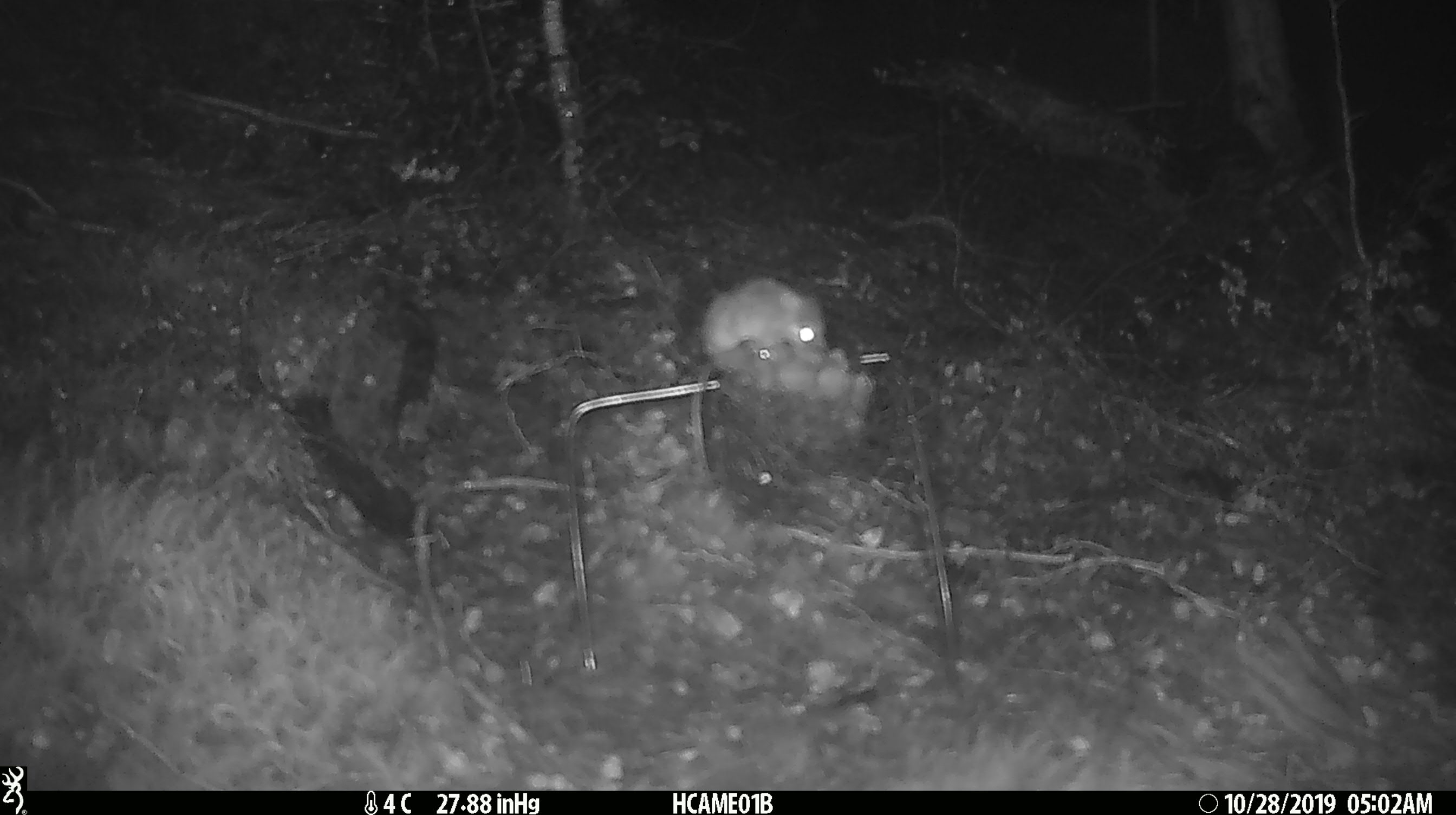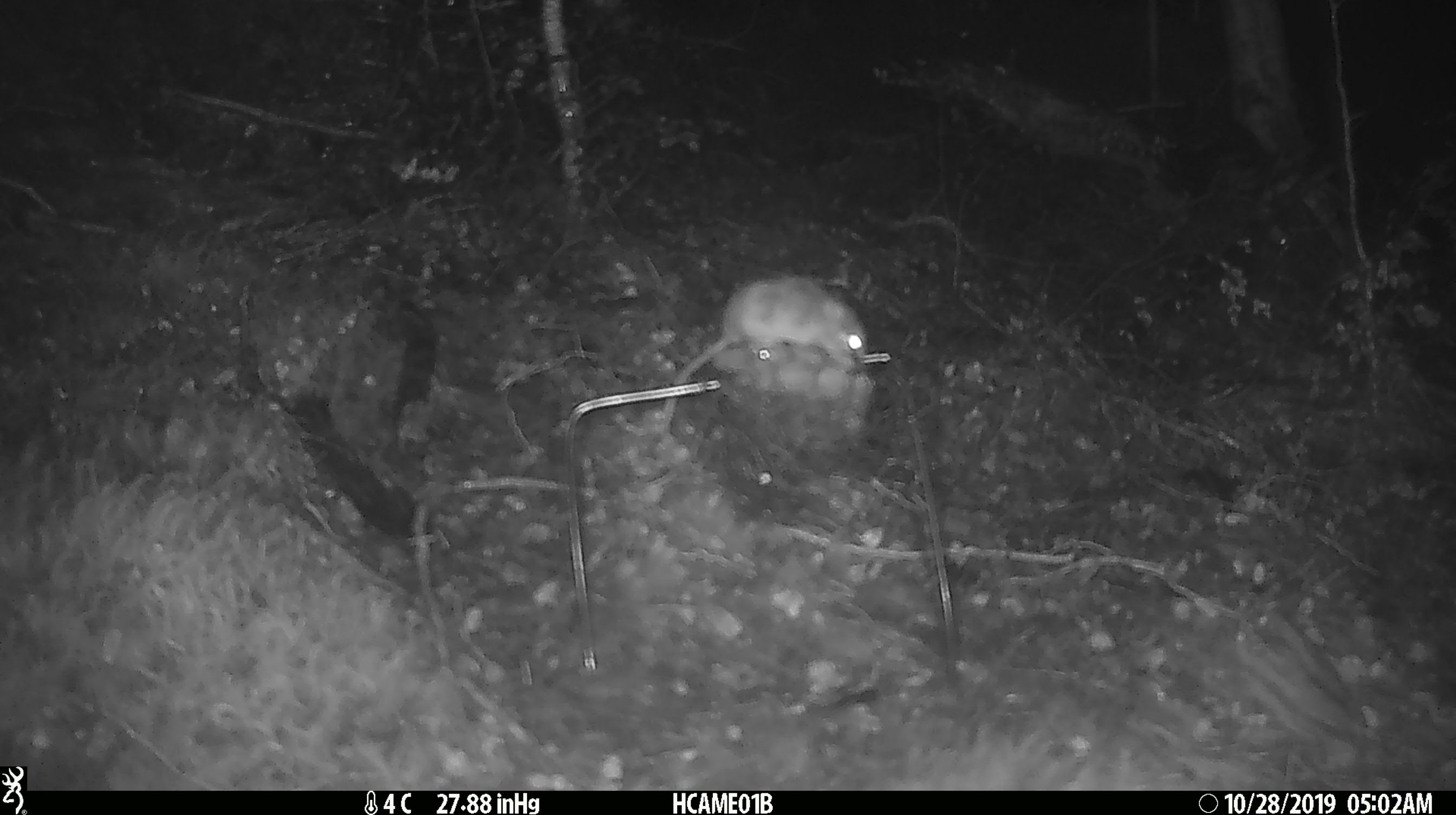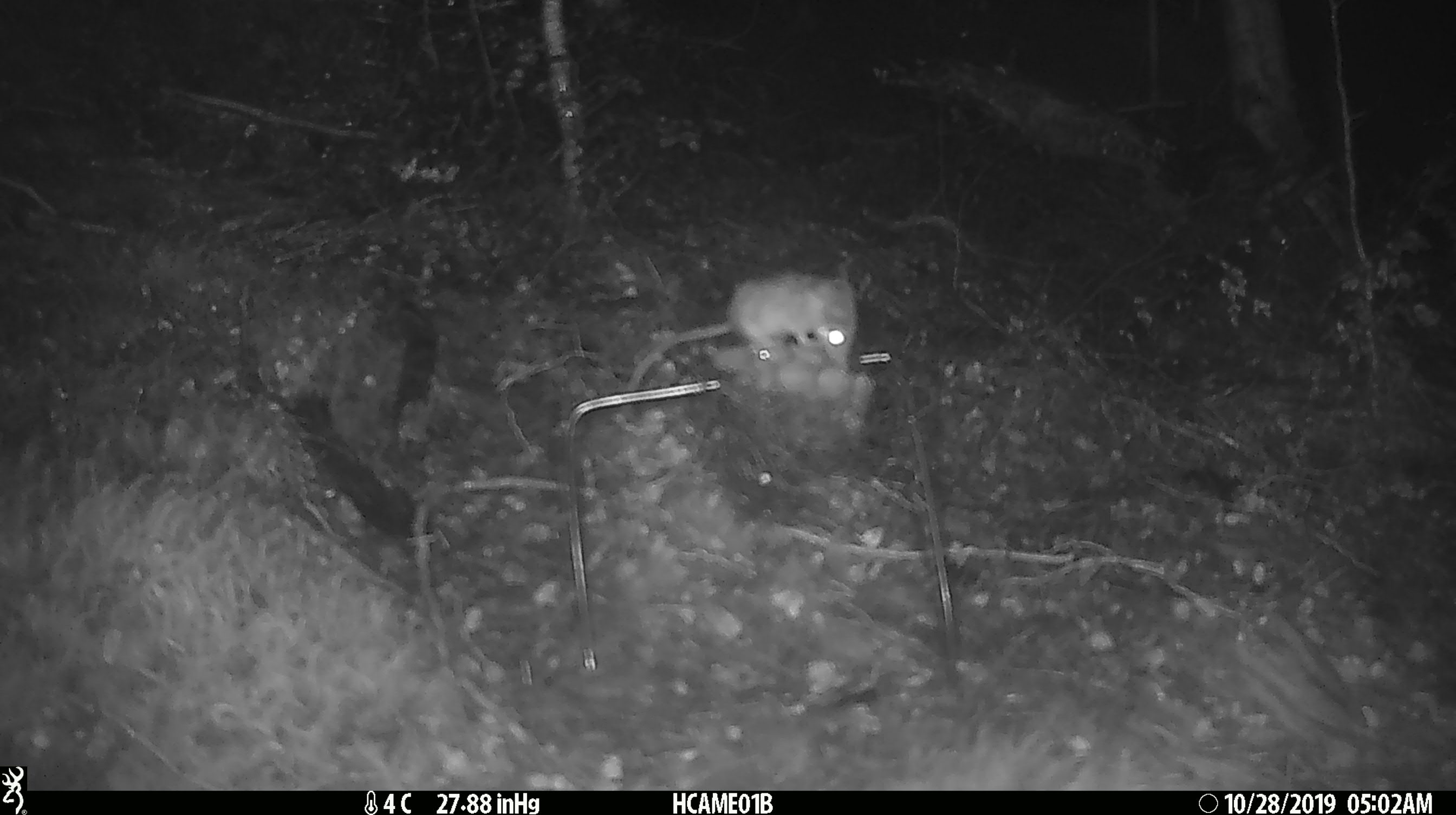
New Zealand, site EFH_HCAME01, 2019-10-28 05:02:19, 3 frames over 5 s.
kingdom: Animalia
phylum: Chordata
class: Mammalia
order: Rodentia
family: Muridae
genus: Mus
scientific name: Mus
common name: mouse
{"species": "mouse (Mus)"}